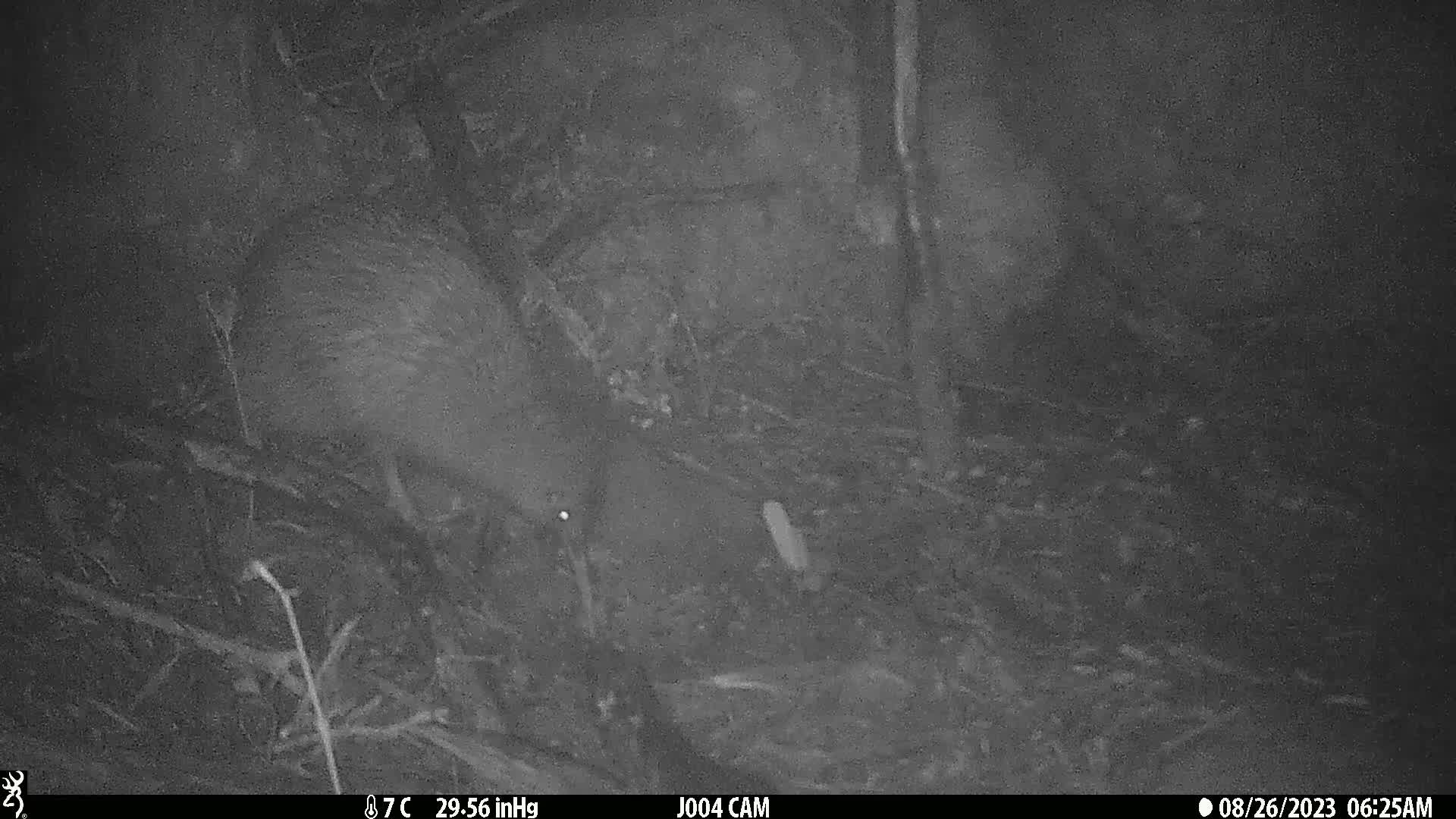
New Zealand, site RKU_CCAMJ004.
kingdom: Animalia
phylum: Chordata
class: Aves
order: Apterygiformes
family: Apterygidae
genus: Apteryx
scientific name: Apteryx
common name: kiwi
Kiwi (Apteryx).